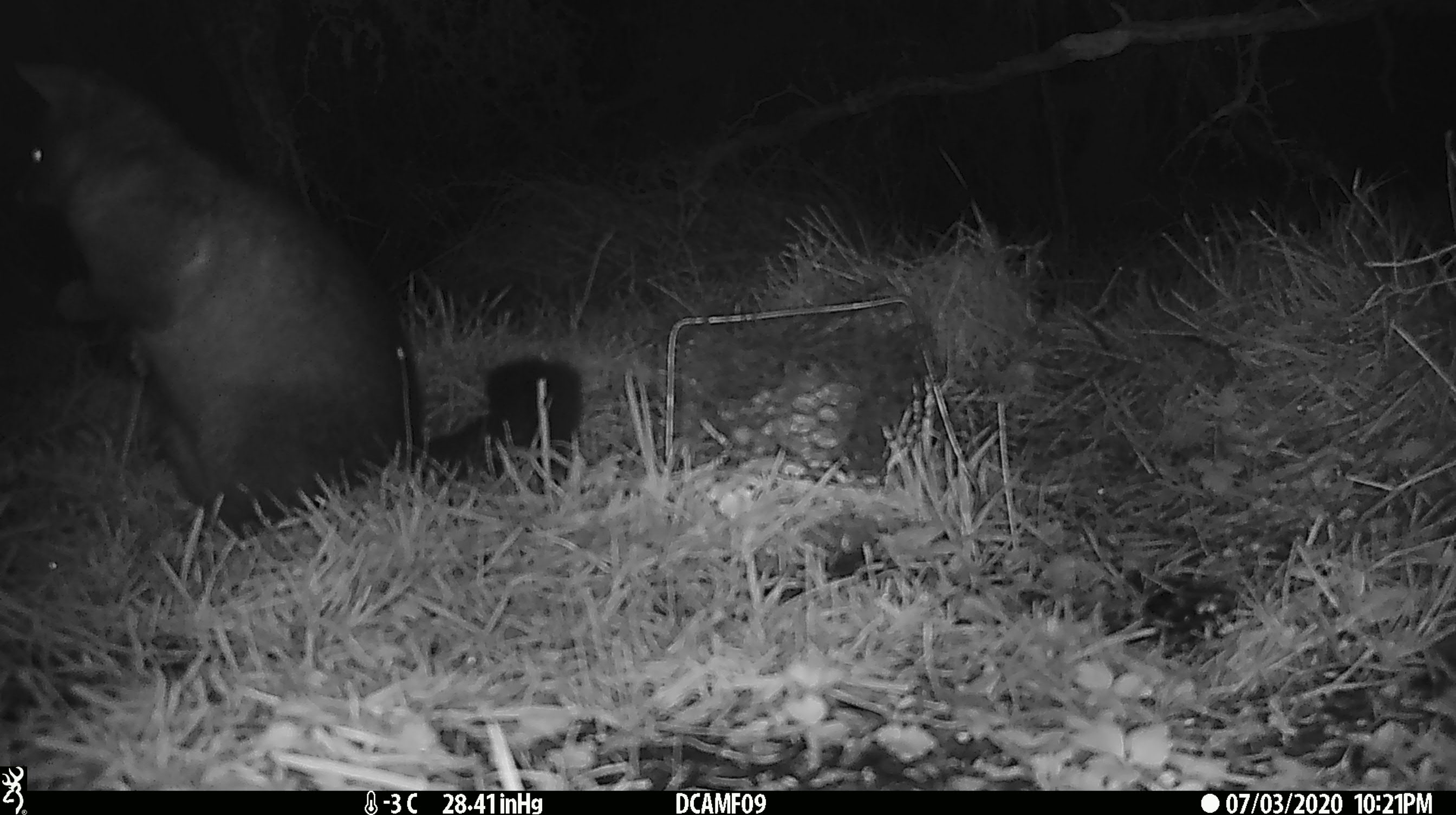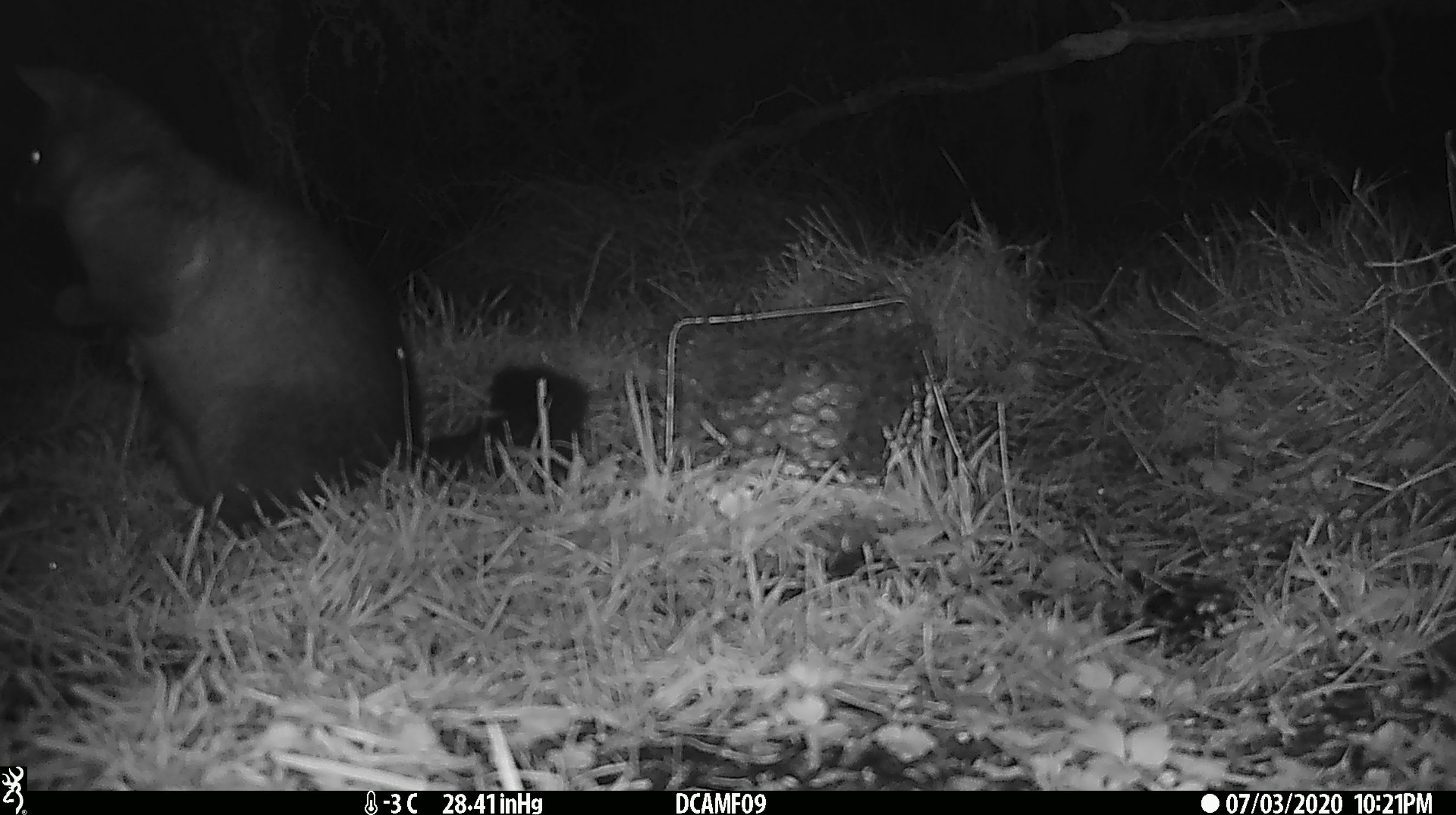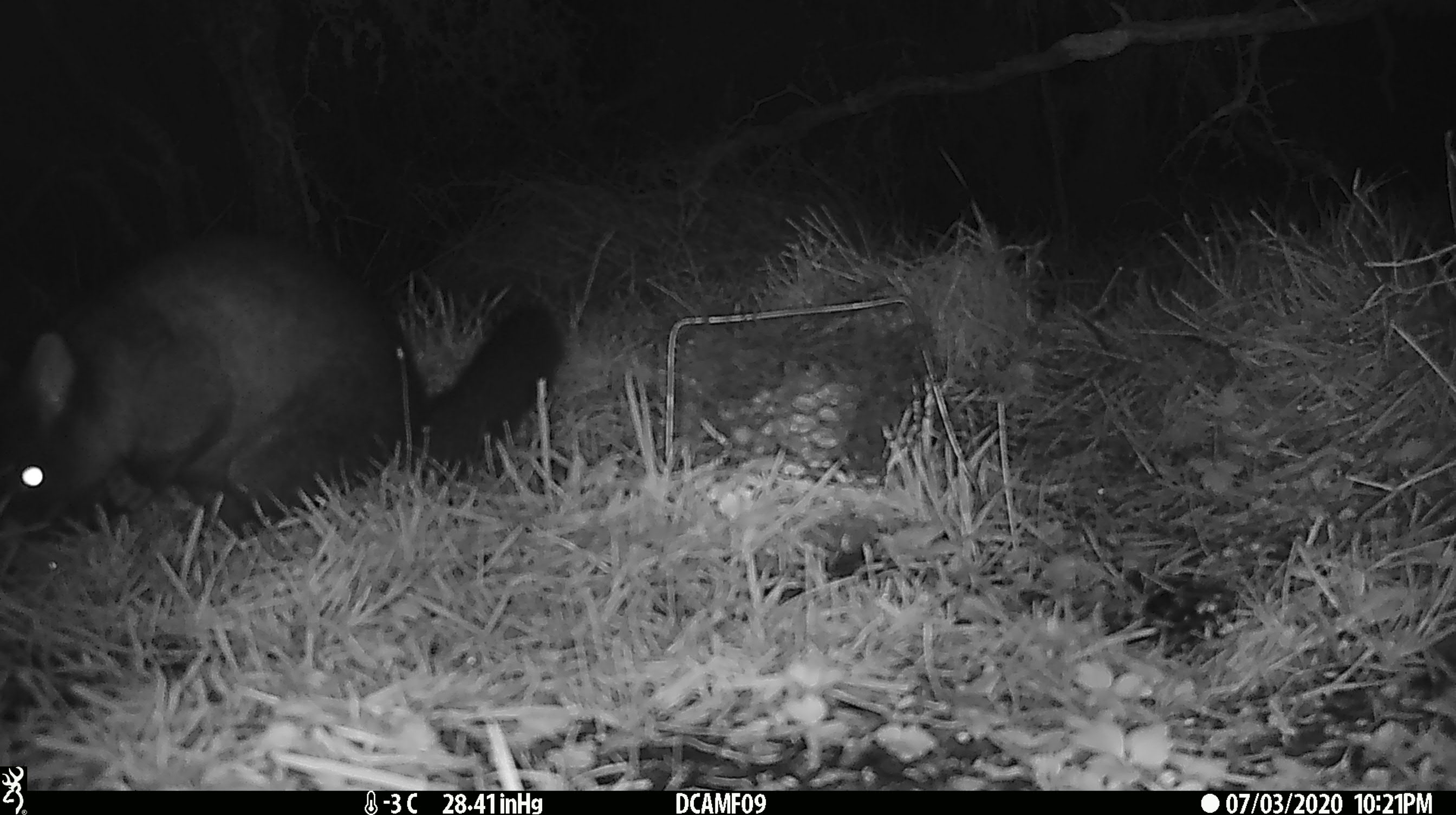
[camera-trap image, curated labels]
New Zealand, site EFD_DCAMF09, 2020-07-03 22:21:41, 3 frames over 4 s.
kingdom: Animalia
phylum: Chordata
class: Mammalia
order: Diprotodontia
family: Phalangeridae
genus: Trichosurus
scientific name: Trichosurus vulpecula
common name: common brushtail possum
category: possum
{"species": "possum (common brushtail possum) (Trichosurus vulpecula)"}